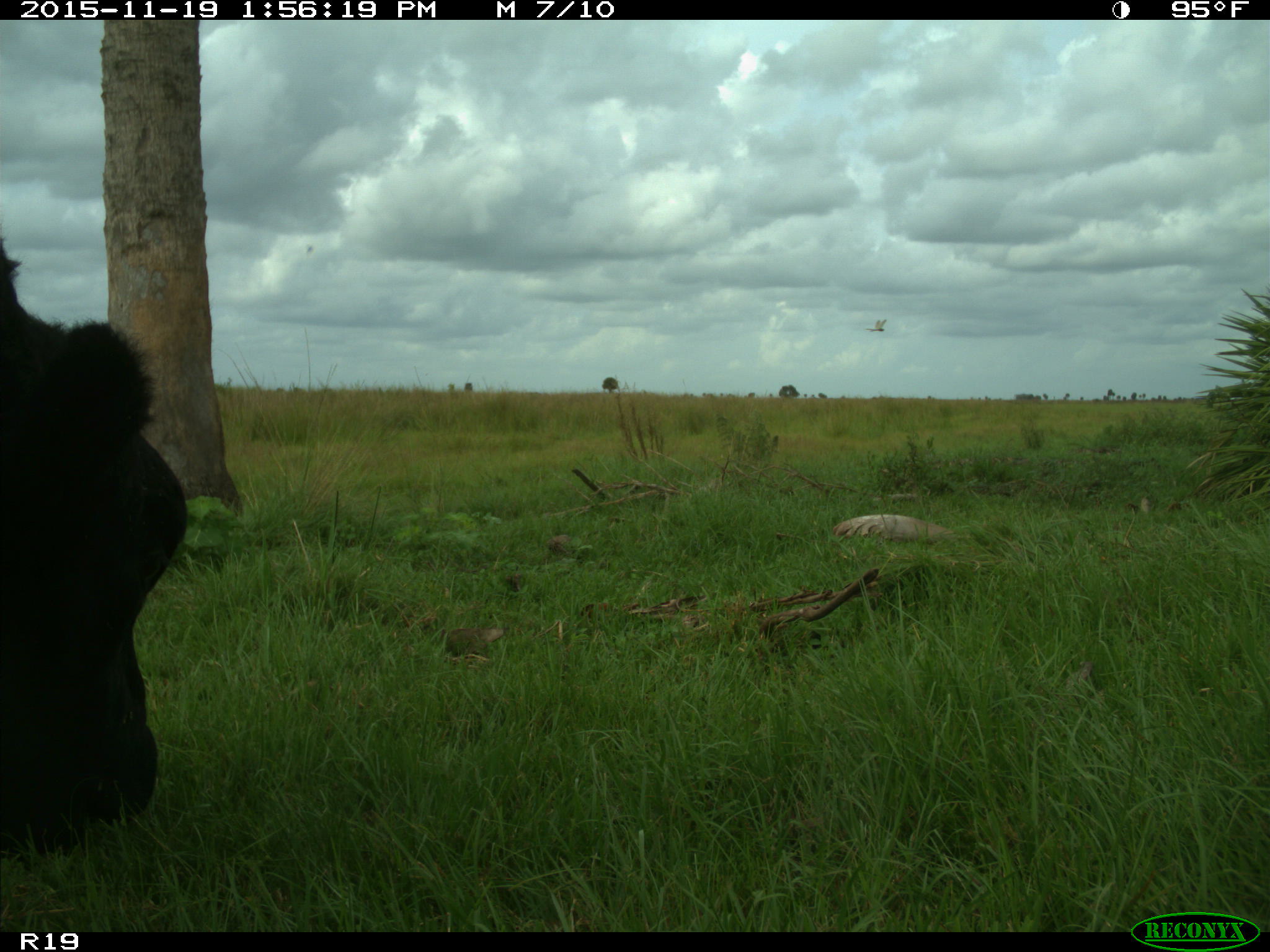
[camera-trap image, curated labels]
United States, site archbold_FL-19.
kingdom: Animalia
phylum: Chordata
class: Mammalia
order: Artiodactyla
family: Bovidae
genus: Bos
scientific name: Bos taurus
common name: domestic cow